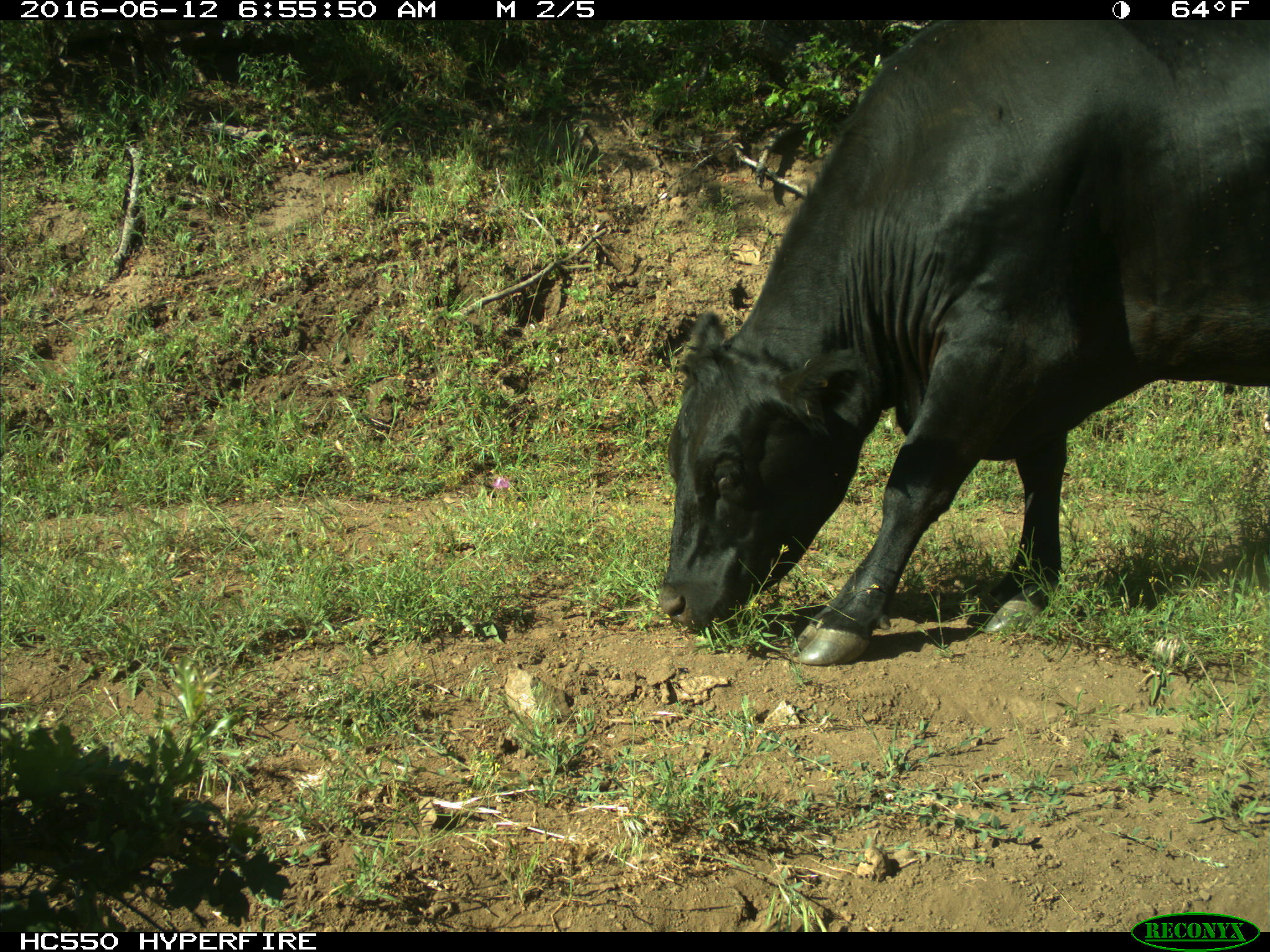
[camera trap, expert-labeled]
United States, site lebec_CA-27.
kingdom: Animalia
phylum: Chordata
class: Mammalia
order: Artiodactyla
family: Bovidae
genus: Bos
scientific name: Bos taurus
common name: domestic cow